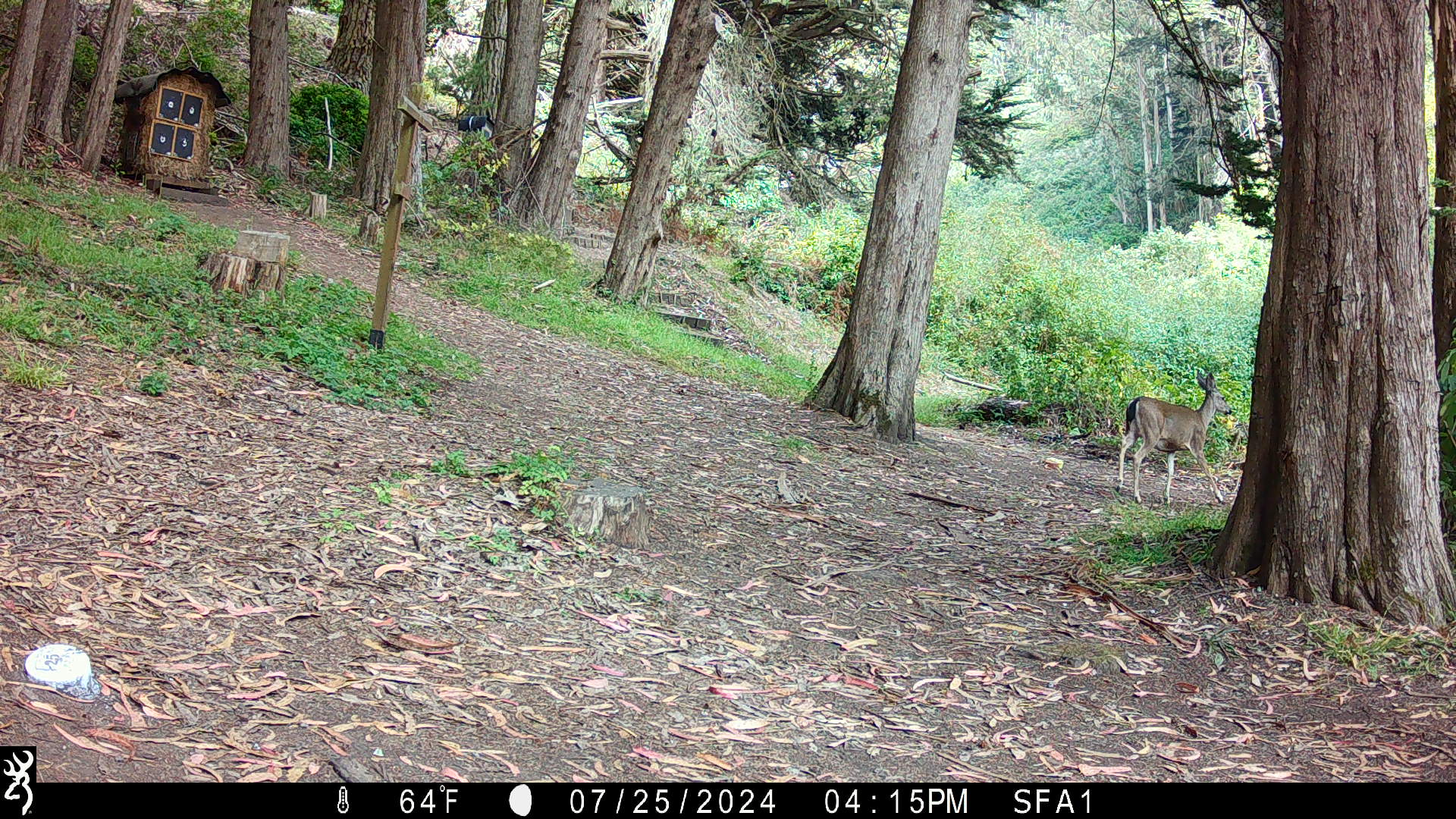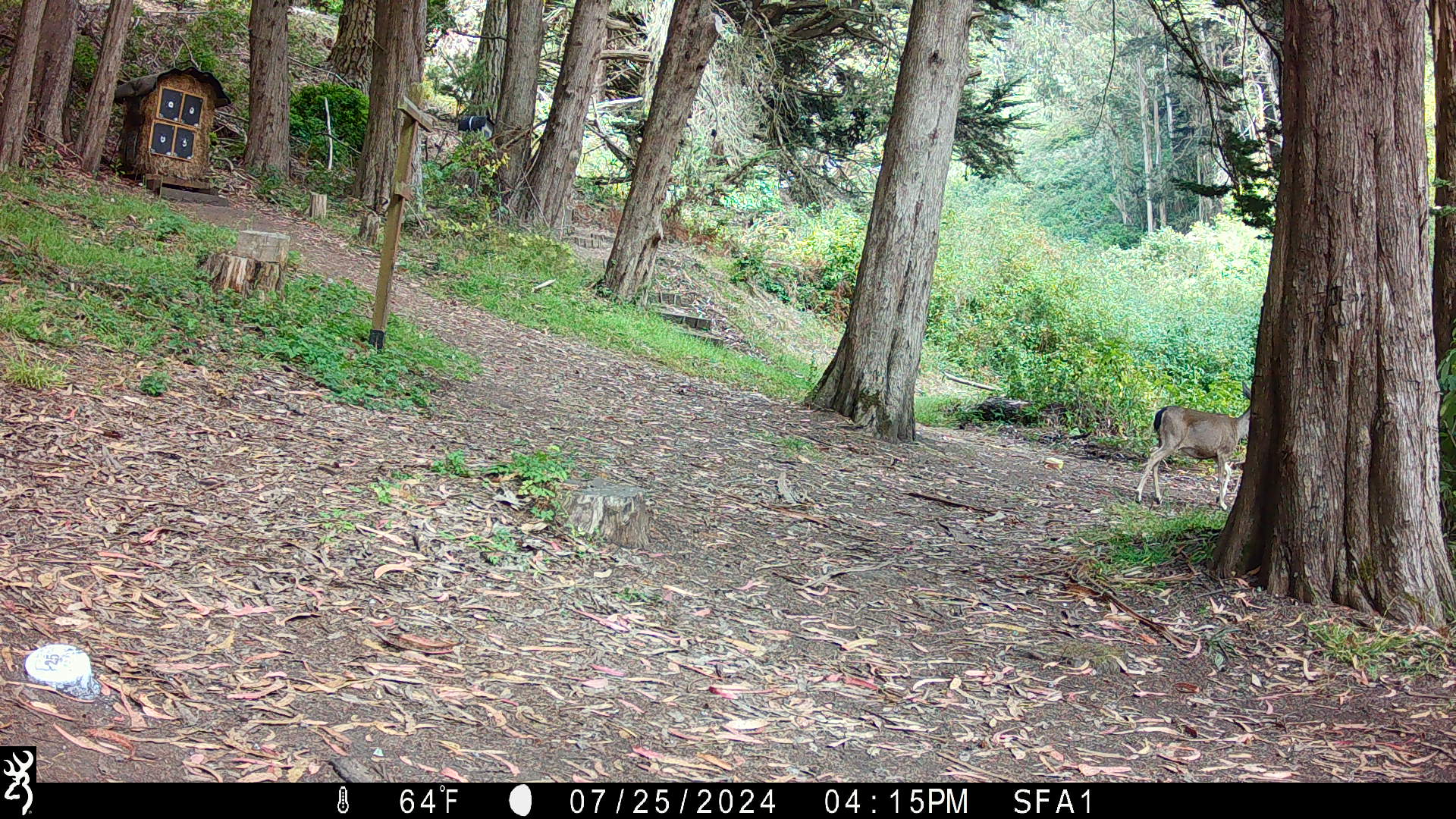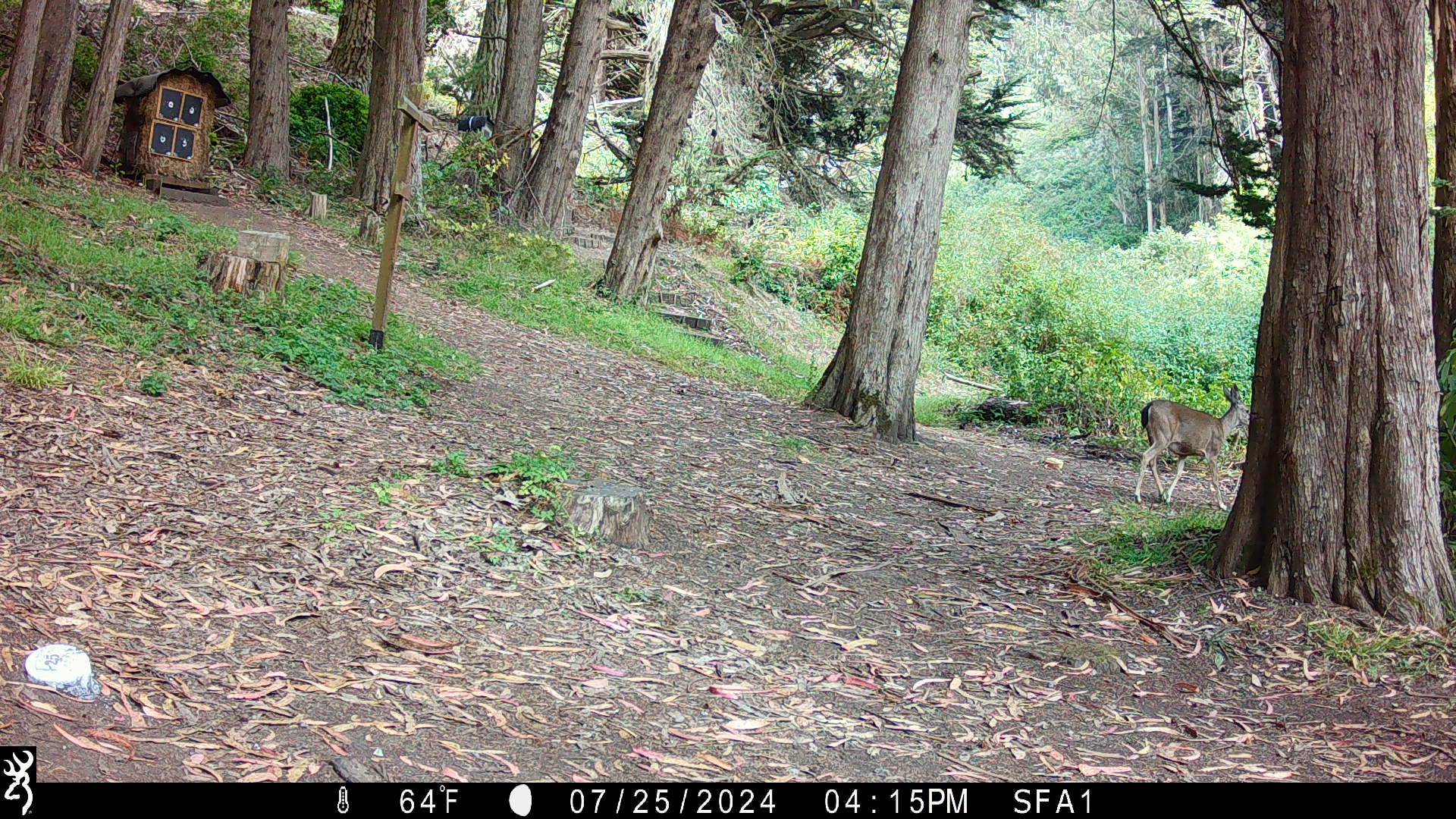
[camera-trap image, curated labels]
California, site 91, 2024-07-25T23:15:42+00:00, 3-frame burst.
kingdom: Animalia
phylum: Chordata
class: Mammalia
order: Artiodactyla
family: Cervidae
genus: Odocoileus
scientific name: Odocoileus hemionus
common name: mule deer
Mule deer (Odocoileus hemionus).